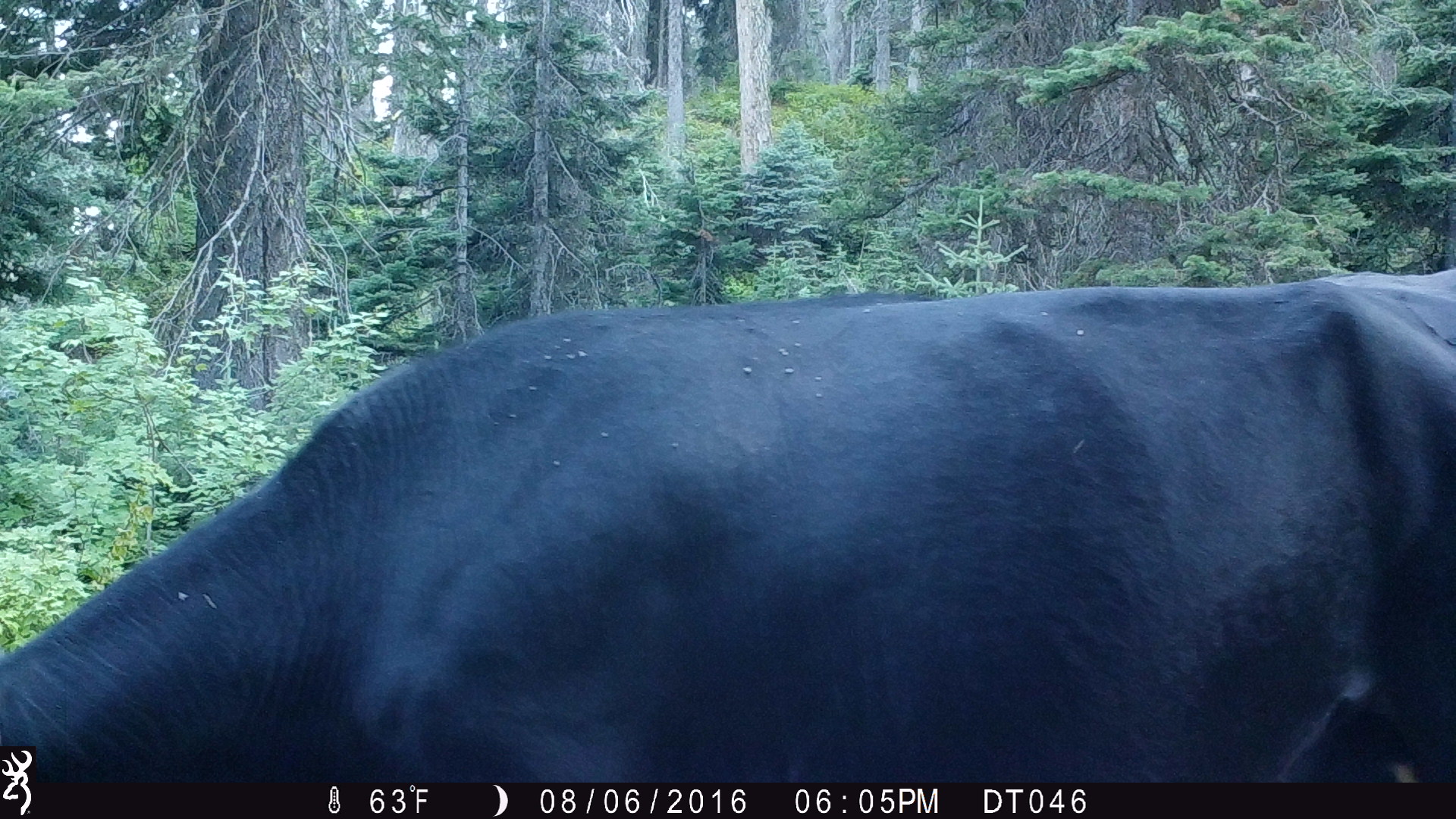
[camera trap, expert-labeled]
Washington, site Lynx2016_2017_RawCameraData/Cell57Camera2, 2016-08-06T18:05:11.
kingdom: Animalia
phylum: Chordata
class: Mammalia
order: Artiodactyla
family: Bovidae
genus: Bos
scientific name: Bos taurus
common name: domestic cattle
Domestic cattle (Bos taurus). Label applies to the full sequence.